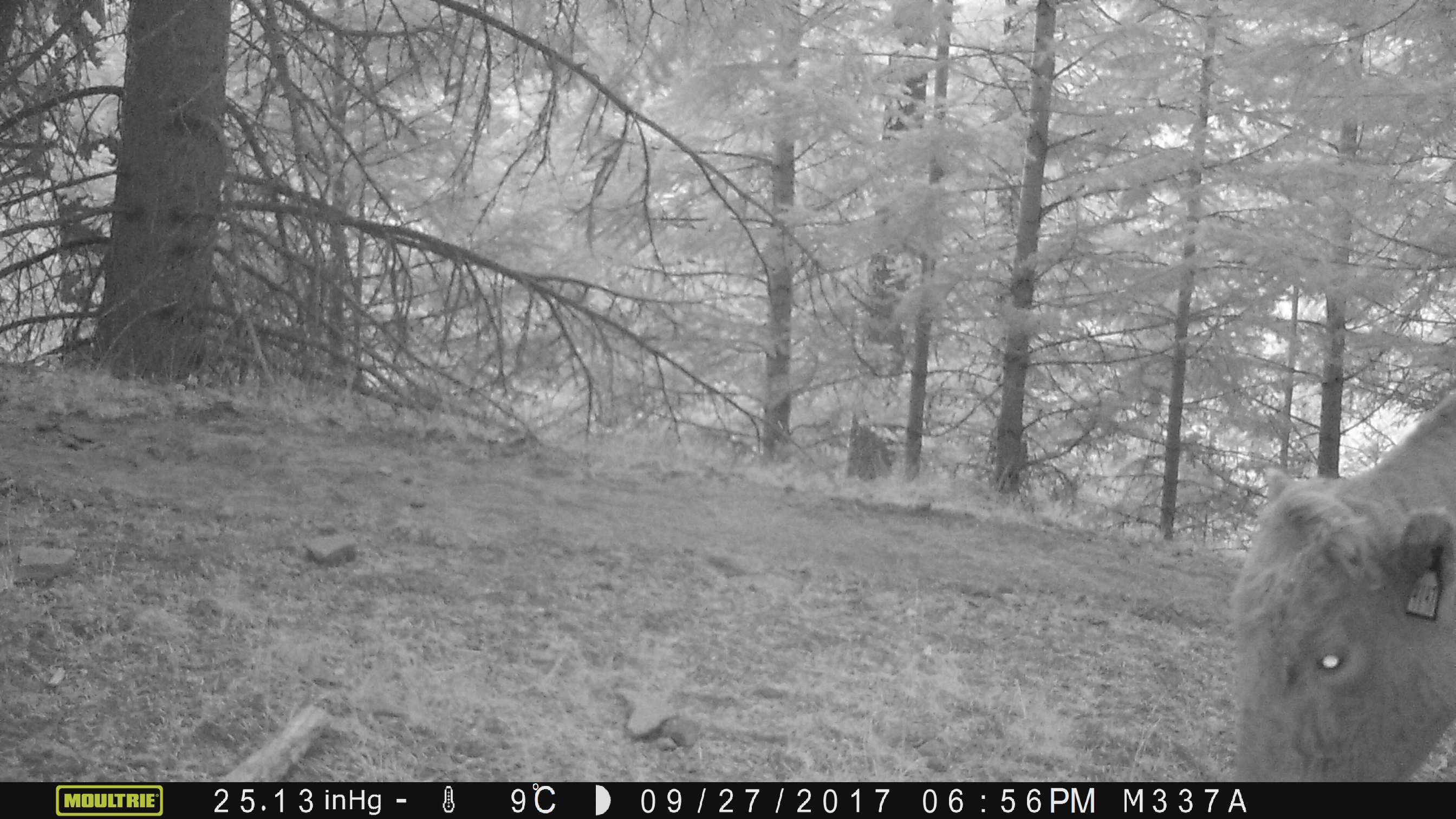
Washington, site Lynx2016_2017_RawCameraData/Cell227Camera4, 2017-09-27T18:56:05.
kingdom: Animalia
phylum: Chordata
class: Mammalia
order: Artiodactyla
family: Bovidae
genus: Bos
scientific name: Bos taurus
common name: domestic cattle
Domestic cattle (Bos taurus). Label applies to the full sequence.